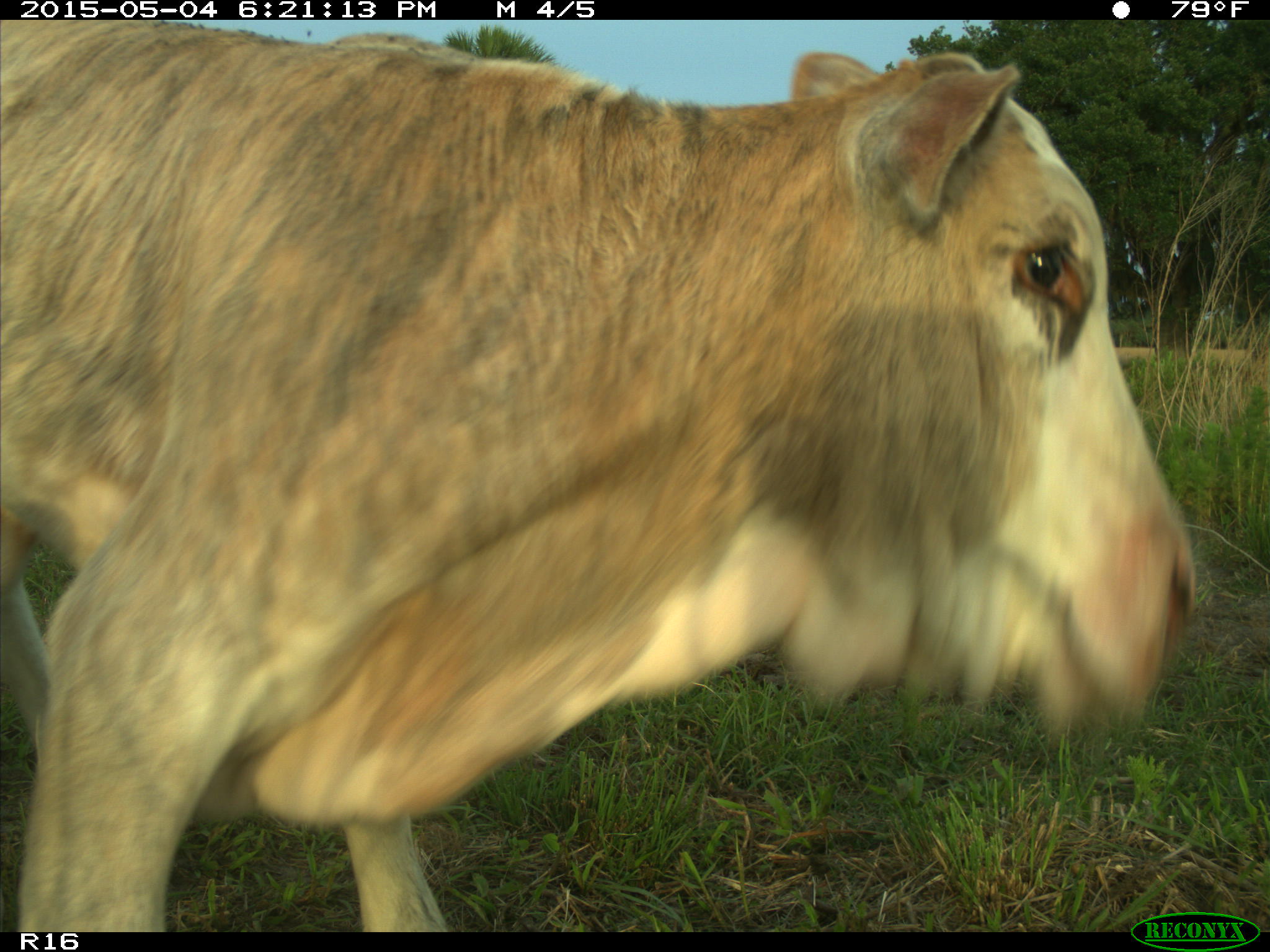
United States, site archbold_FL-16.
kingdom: Animalia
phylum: Chordata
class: Mammalia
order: Artiodactyla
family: Bovidae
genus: Bos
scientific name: Bos taurus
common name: domestic cow